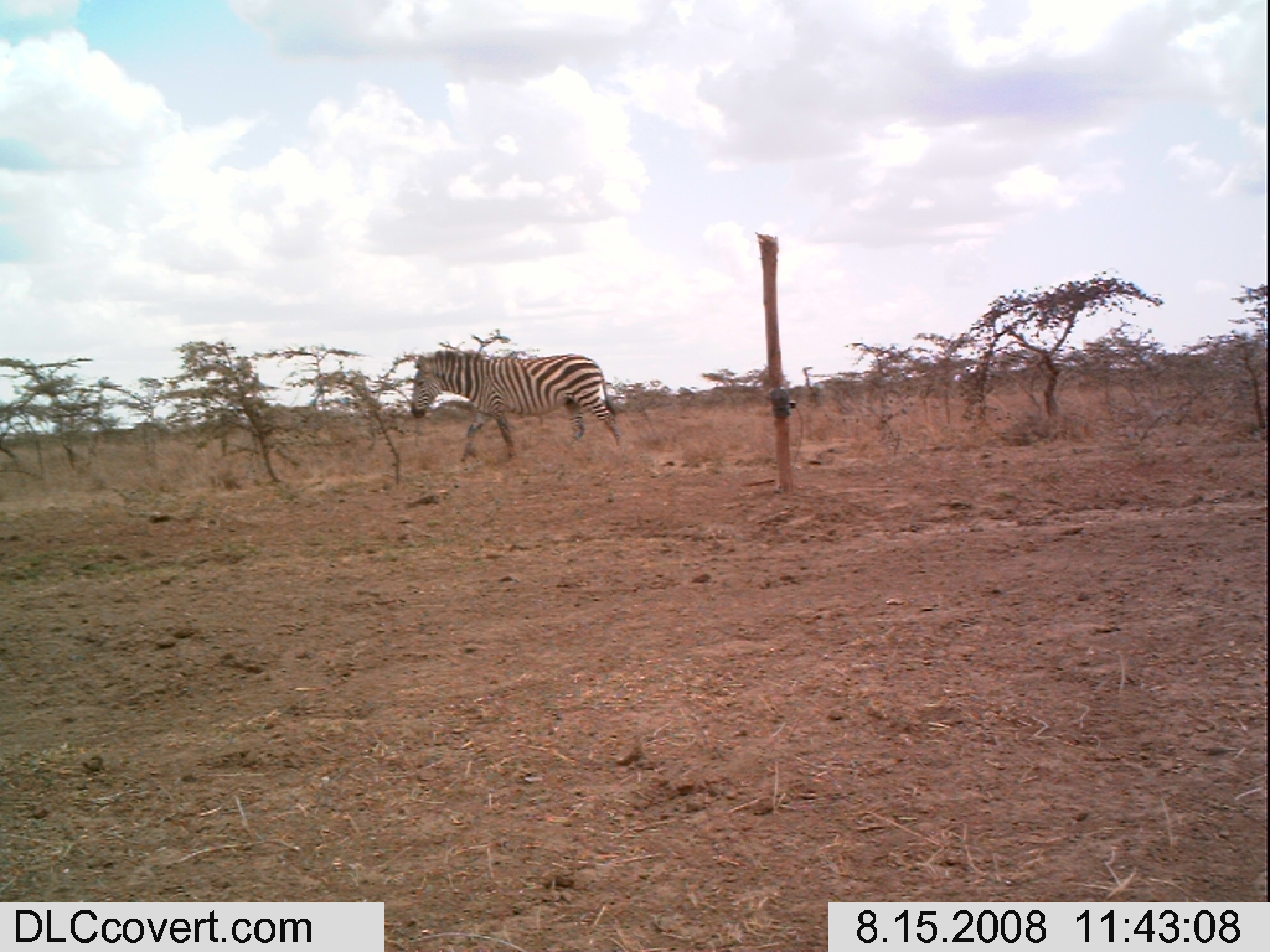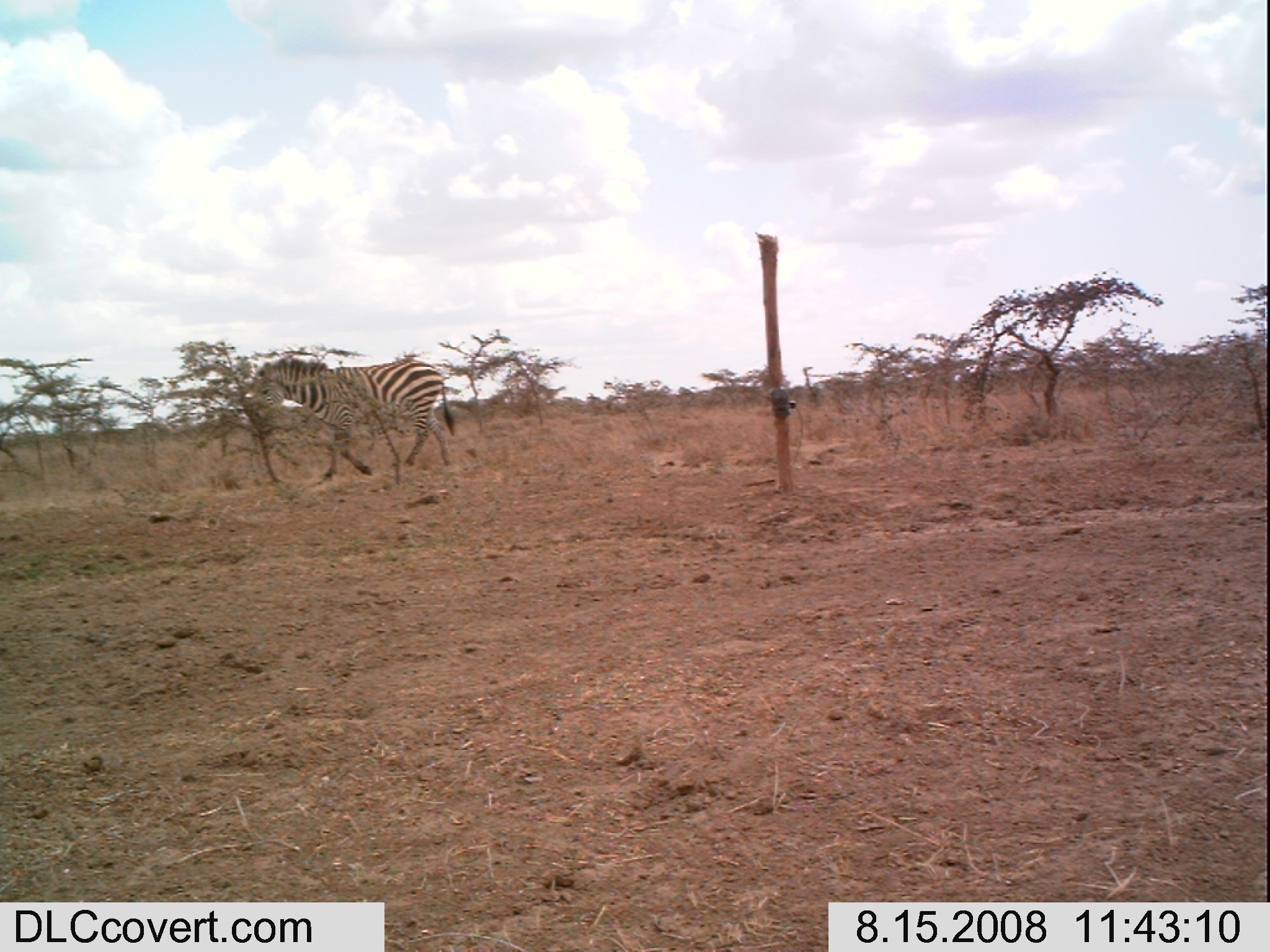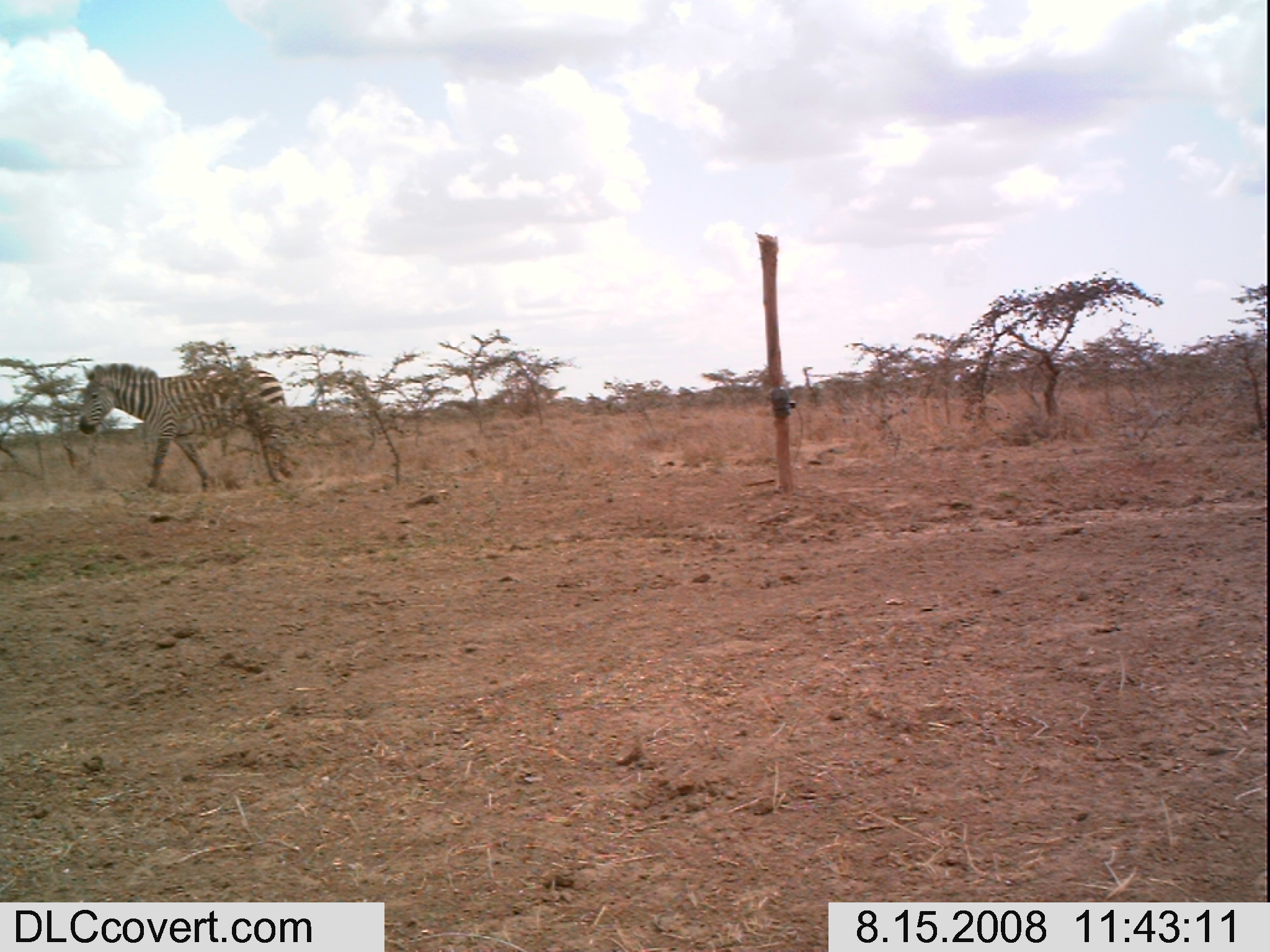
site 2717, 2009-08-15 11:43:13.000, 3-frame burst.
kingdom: Animalia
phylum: Chordata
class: Mammalia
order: Perissodactyla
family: Equidae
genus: Equus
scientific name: Equus quagga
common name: plains zebra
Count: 1.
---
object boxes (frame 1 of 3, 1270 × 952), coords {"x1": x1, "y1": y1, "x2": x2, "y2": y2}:
equus quagga: {"x1": 409, "y1": 344, "x2": 622, "y2": 463}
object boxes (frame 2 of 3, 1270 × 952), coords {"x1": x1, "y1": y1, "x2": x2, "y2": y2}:
equus quagga: {"x1": 255, "y1": 355, "x2": 453, "y2": 481}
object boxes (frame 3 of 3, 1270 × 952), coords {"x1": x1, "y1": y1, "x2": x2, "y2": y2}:
equus quagga: {"x1": 76, "y1": 361, "x2": 298, "y2": 484}